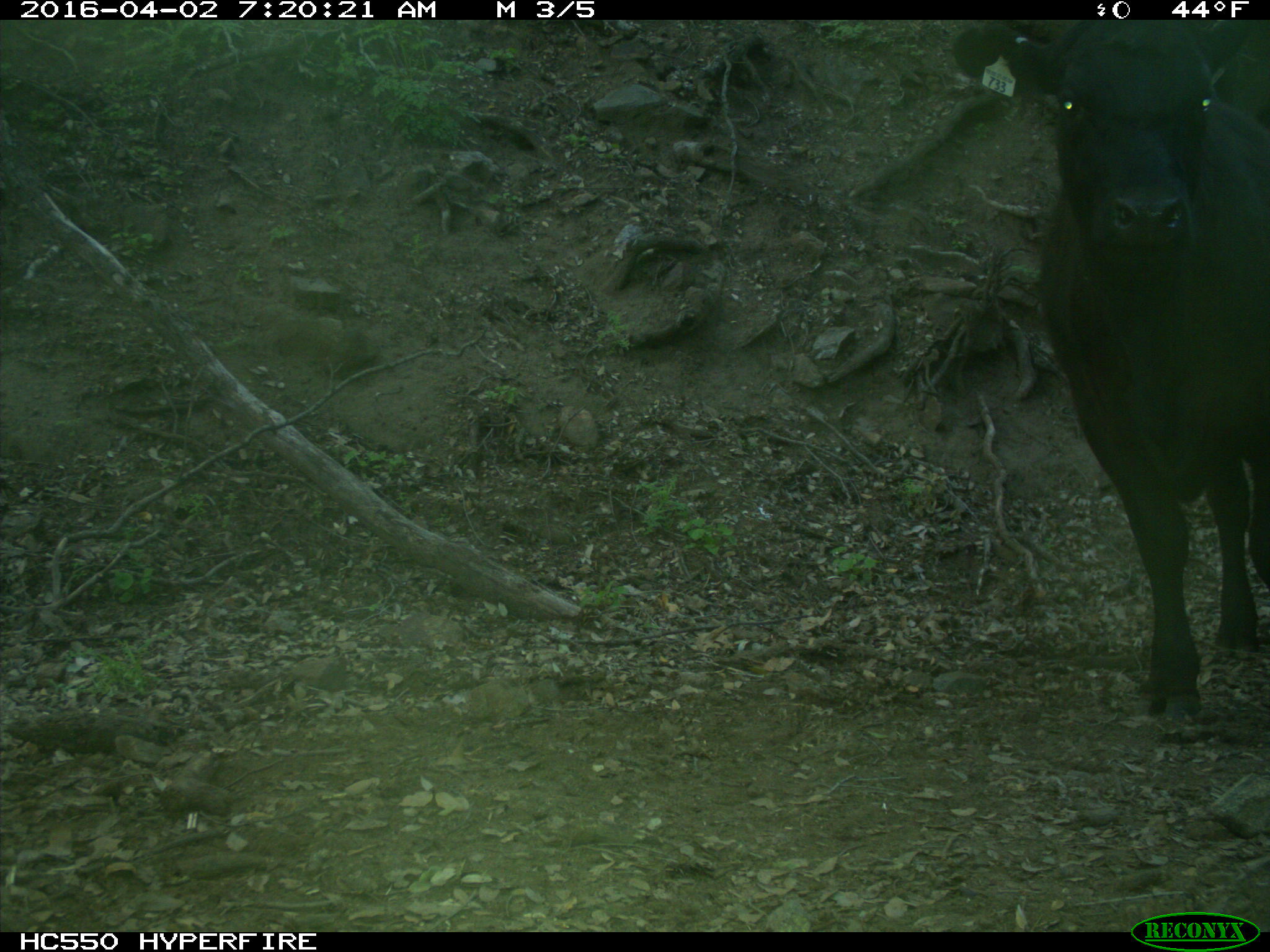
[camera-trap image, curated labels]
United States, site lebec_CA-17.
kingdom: Animalia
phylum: Chordata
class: Mammalia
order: Artiodactyla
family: Bovidae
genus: Bos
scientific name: Bos taurus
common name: domestic cow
Bos taurus (domestic cow).